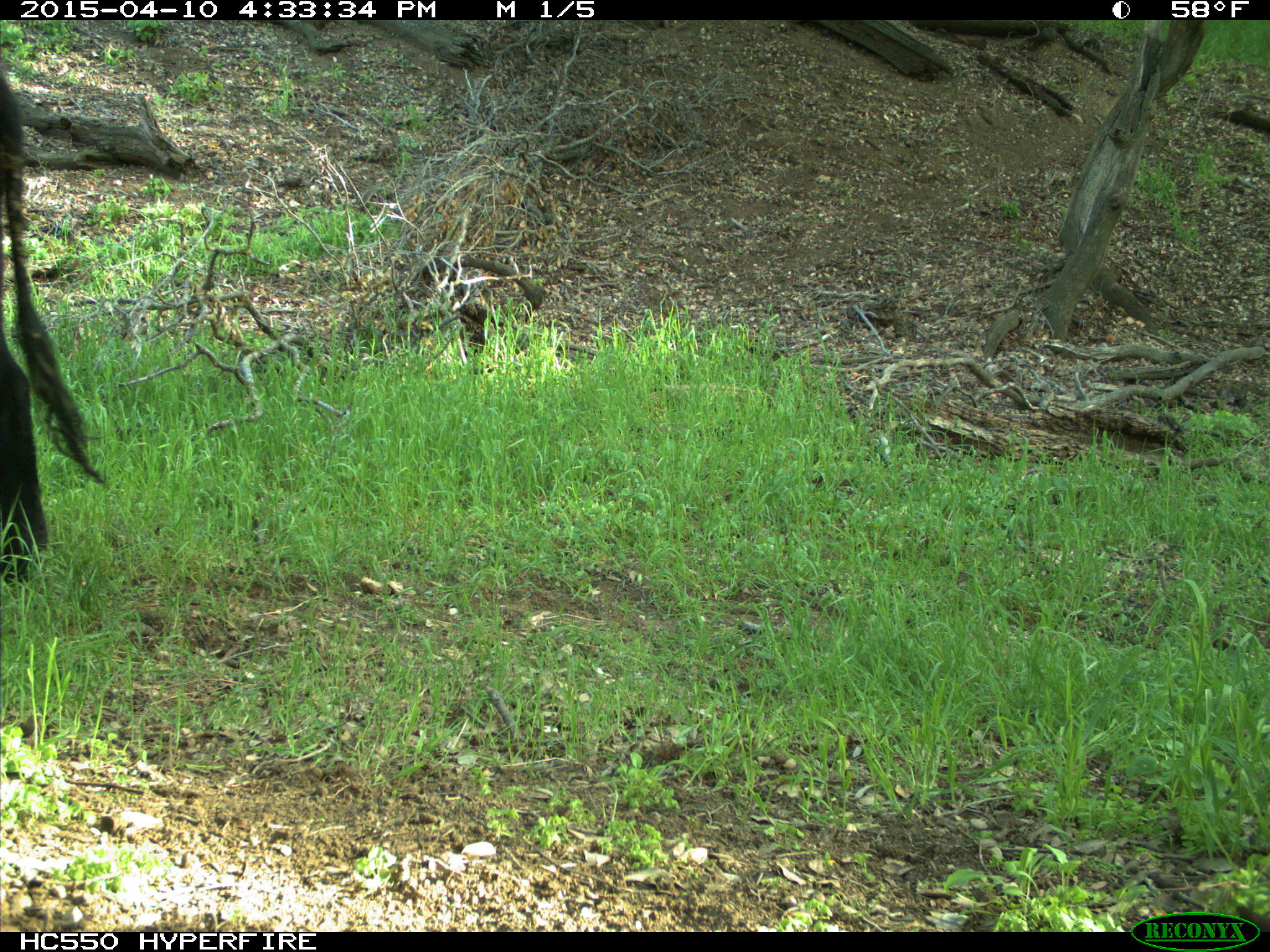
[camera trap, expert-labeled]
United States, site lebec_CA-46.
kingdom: Animalia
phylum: Chordata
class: Mammalia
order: Artiodactyla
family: Bovidae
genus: Bos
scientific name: Bos taurus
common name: domestic cow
Bos taurus (domestic cow).